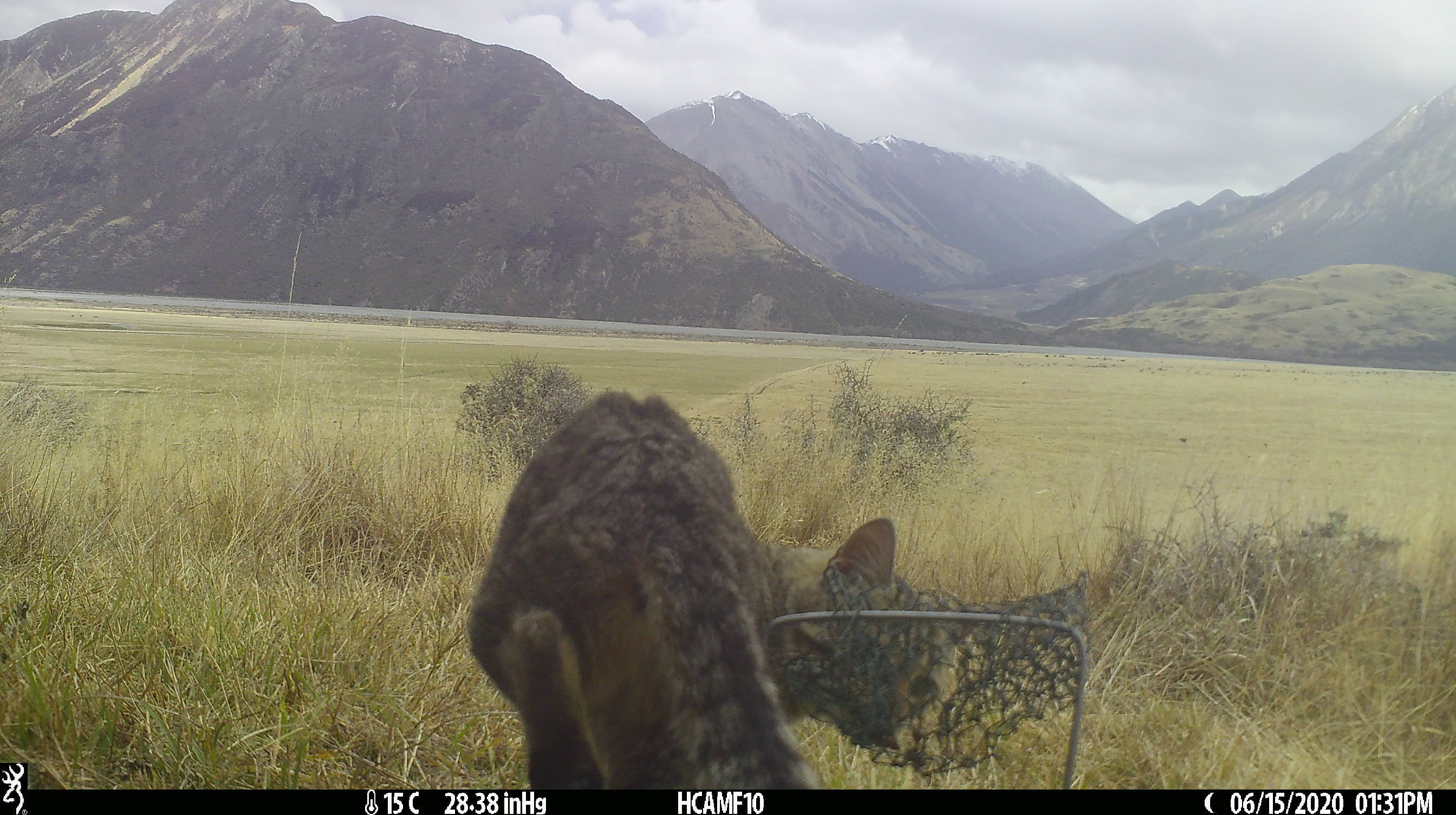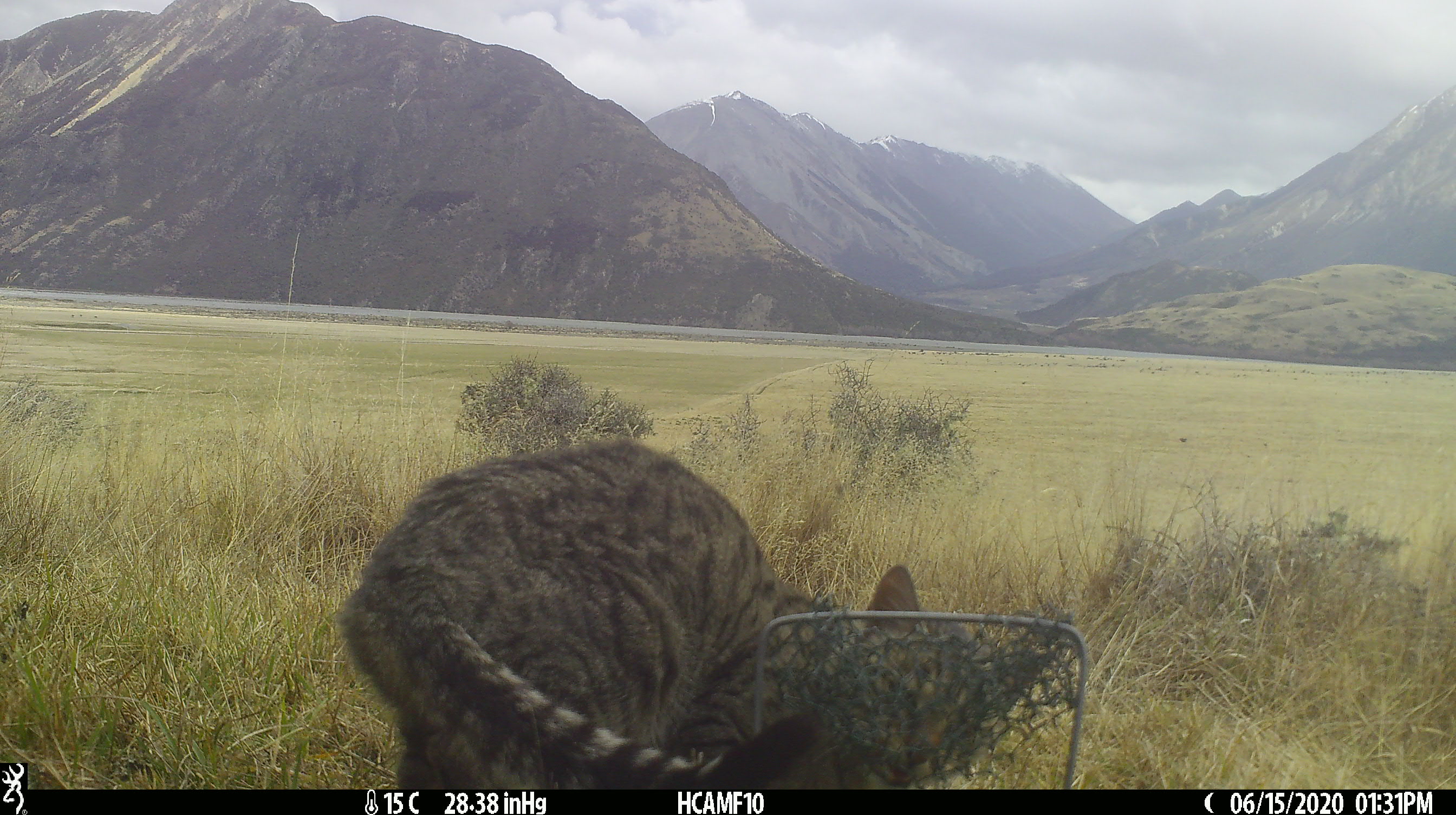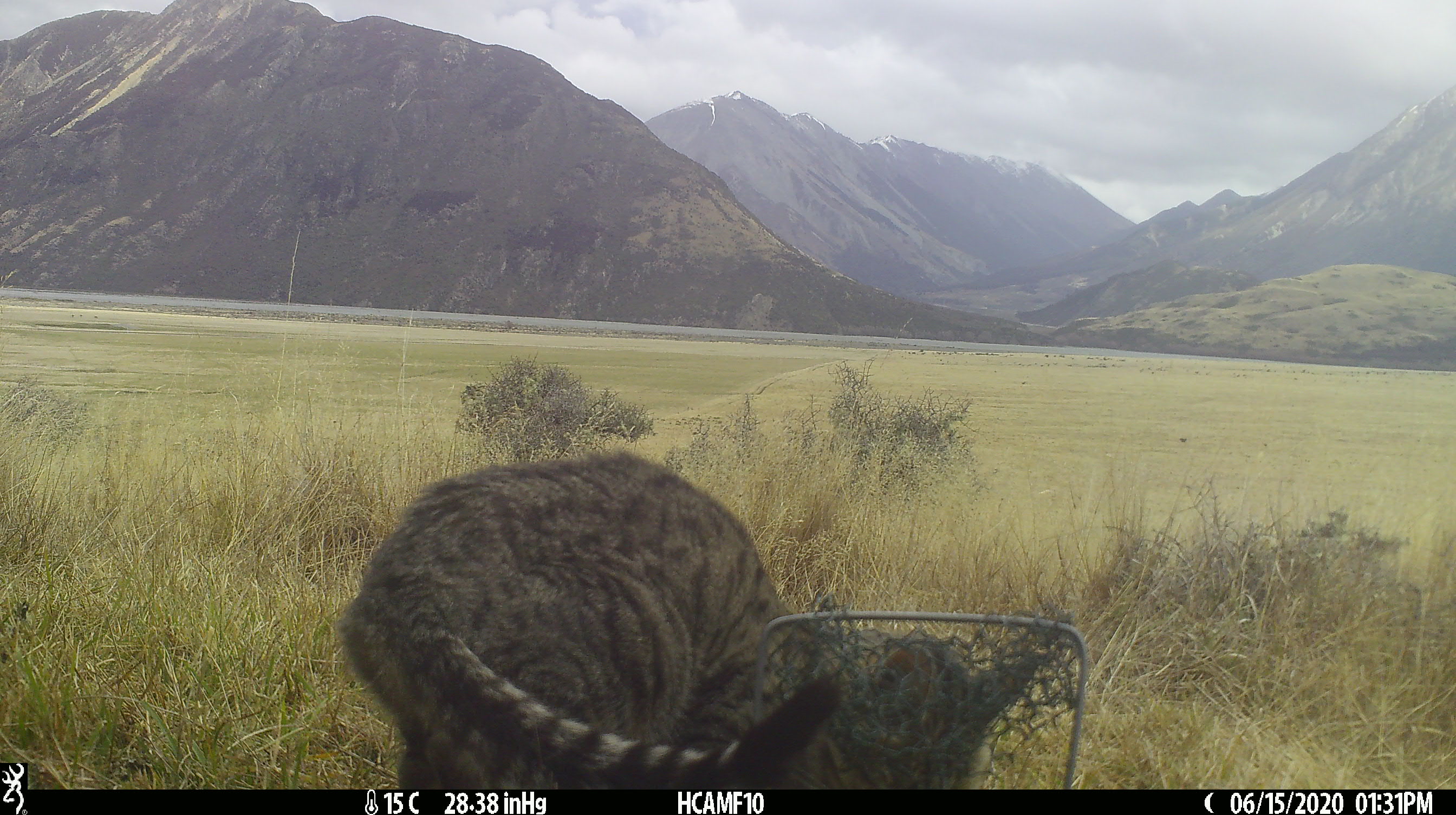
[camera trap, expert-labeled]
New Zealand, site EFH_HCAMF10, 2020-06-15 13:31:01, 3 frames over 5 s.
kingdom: Animalia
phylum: Chordata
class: Mammalia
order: Carnivora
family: Felidae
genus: Felis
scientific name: Felis catus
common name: domestic cat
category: cat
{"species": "cat (domestic cat) (Felis catus)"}